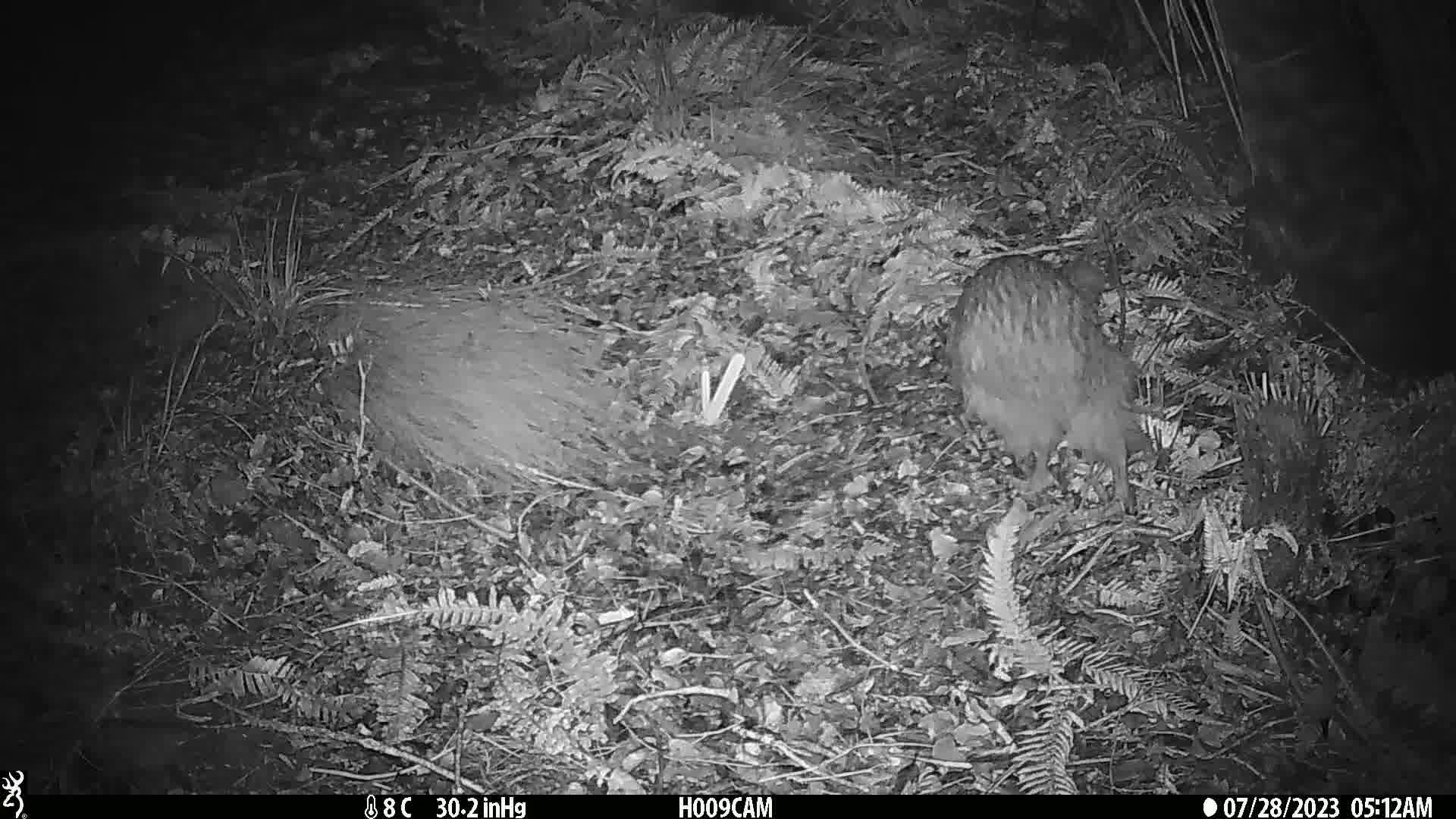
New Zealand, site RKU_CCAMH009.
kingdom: Animalia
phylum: Chordata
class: Aves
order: Apterygiformes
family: Apterygidae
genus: Apteryx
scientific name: Apteryx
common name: kiwi